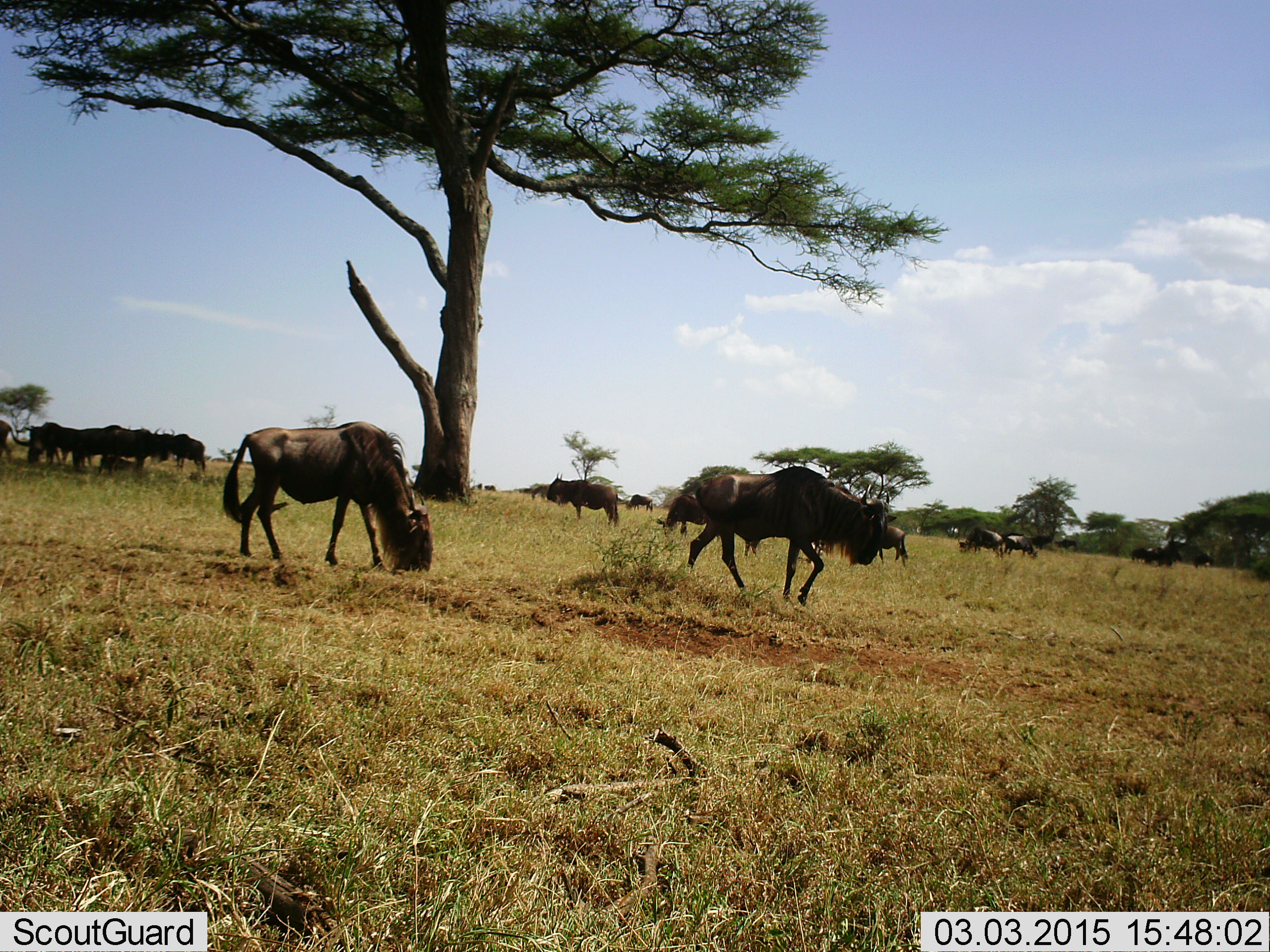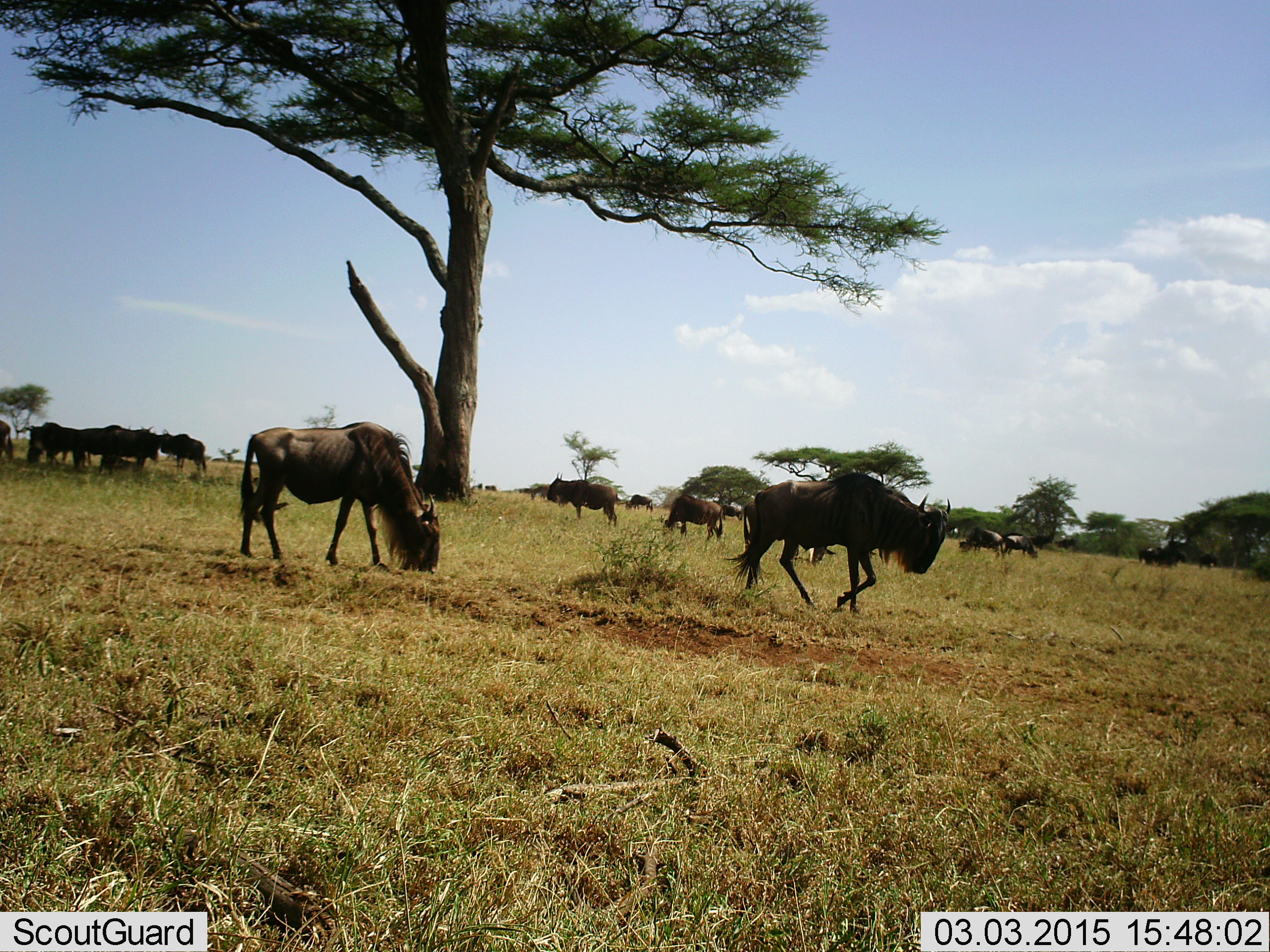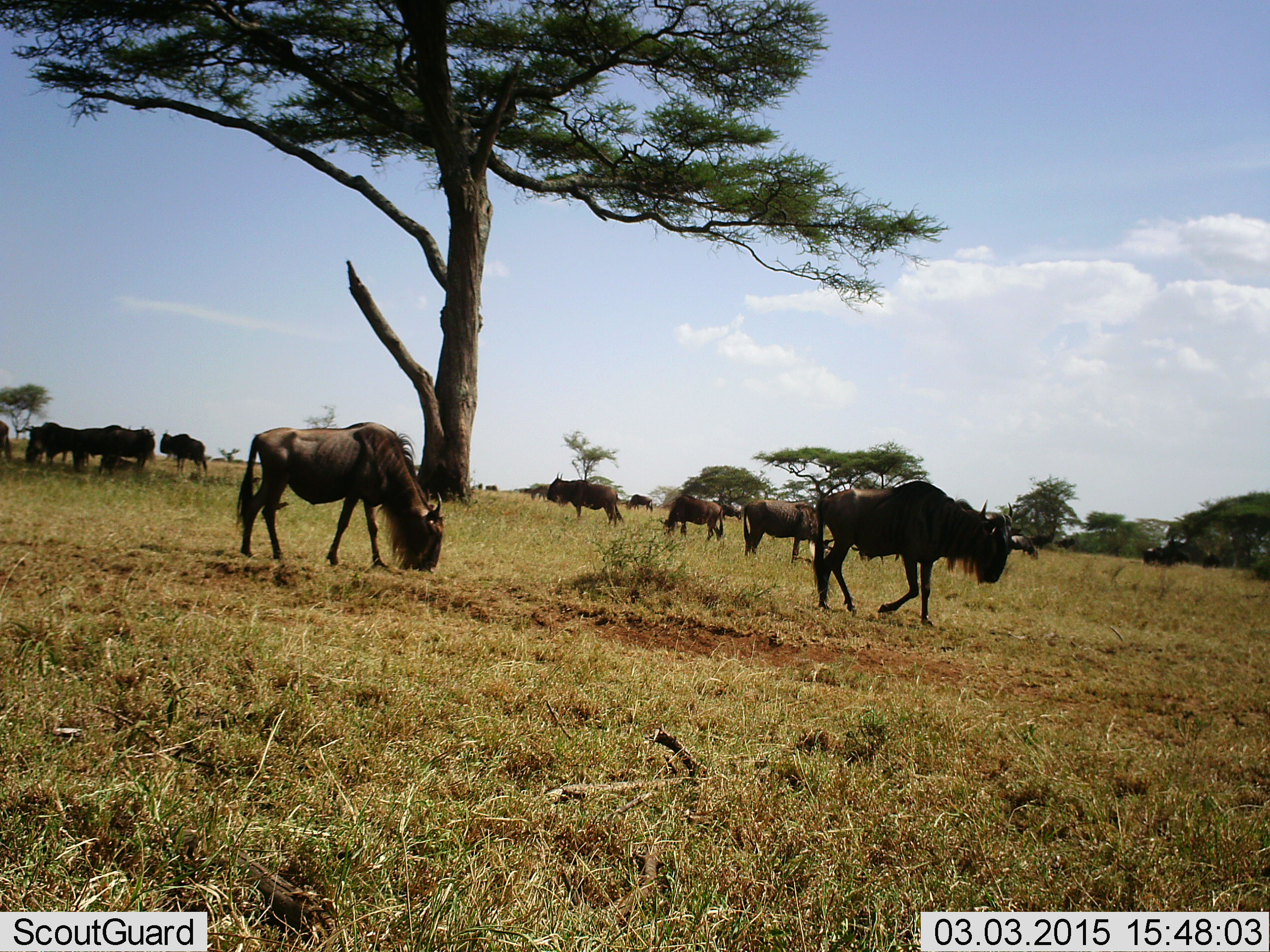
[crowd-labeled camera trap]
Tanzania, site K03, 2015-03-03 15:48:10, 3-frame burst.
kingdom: Animalia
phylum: Chordata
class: Mammalia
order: Artiodactyla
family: Bovidae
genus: Connochaetes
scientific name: Connochaetes taurinus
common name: blue wildebeest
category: wildebeest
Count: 11-50.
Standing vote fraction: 50%.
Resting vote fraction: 20%.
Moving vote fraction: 90%.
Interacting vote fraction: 0%.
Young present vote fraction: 0%.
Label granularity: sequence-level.